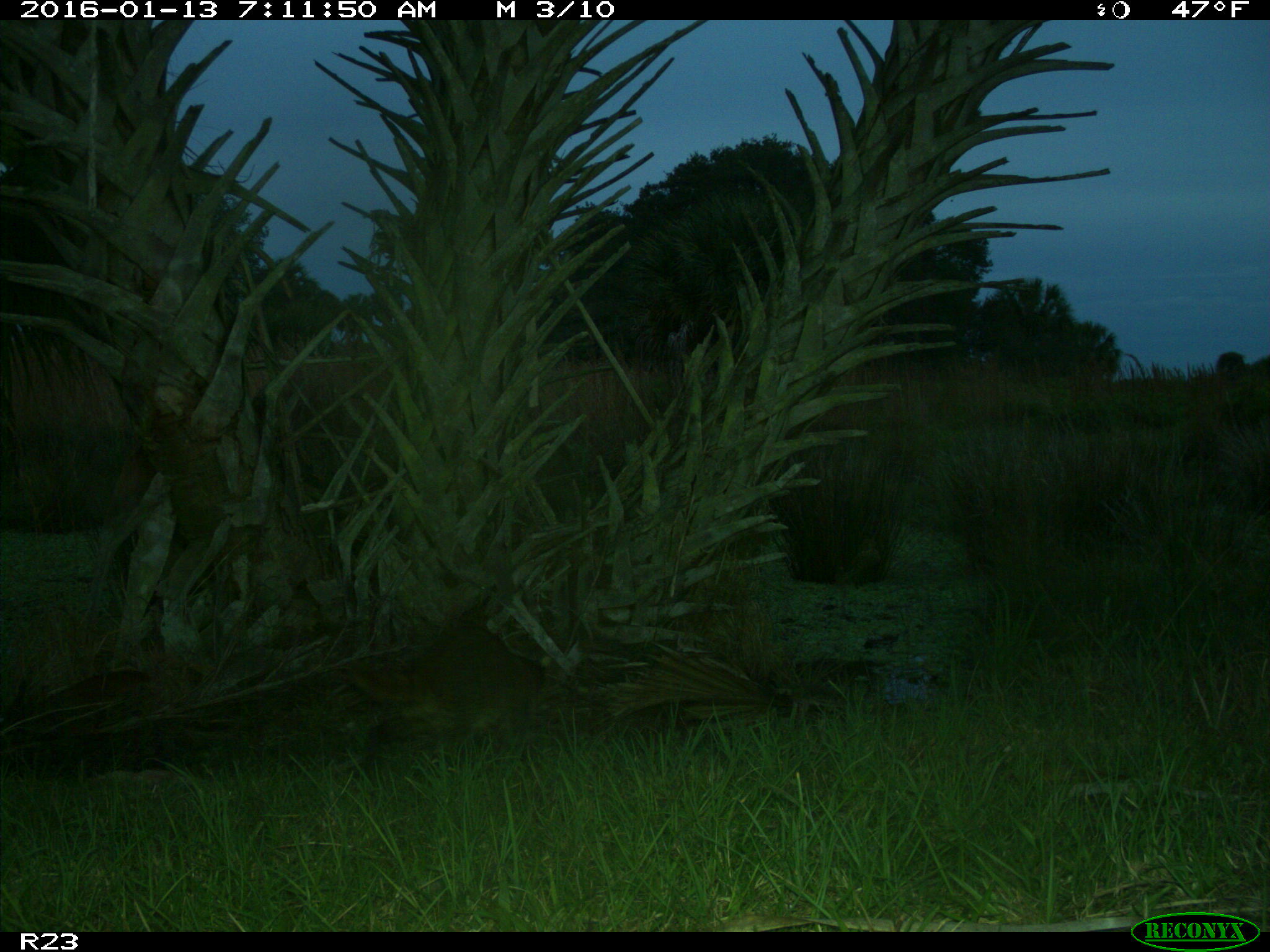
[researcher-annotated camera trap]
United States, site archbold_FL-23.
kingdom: Animalia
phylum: Chordata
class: Mammalia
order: Carnivora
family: Procyonidae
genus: Procyon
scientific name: Procyon lotor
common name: common raccoon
Procyon lotor (common raccoon).